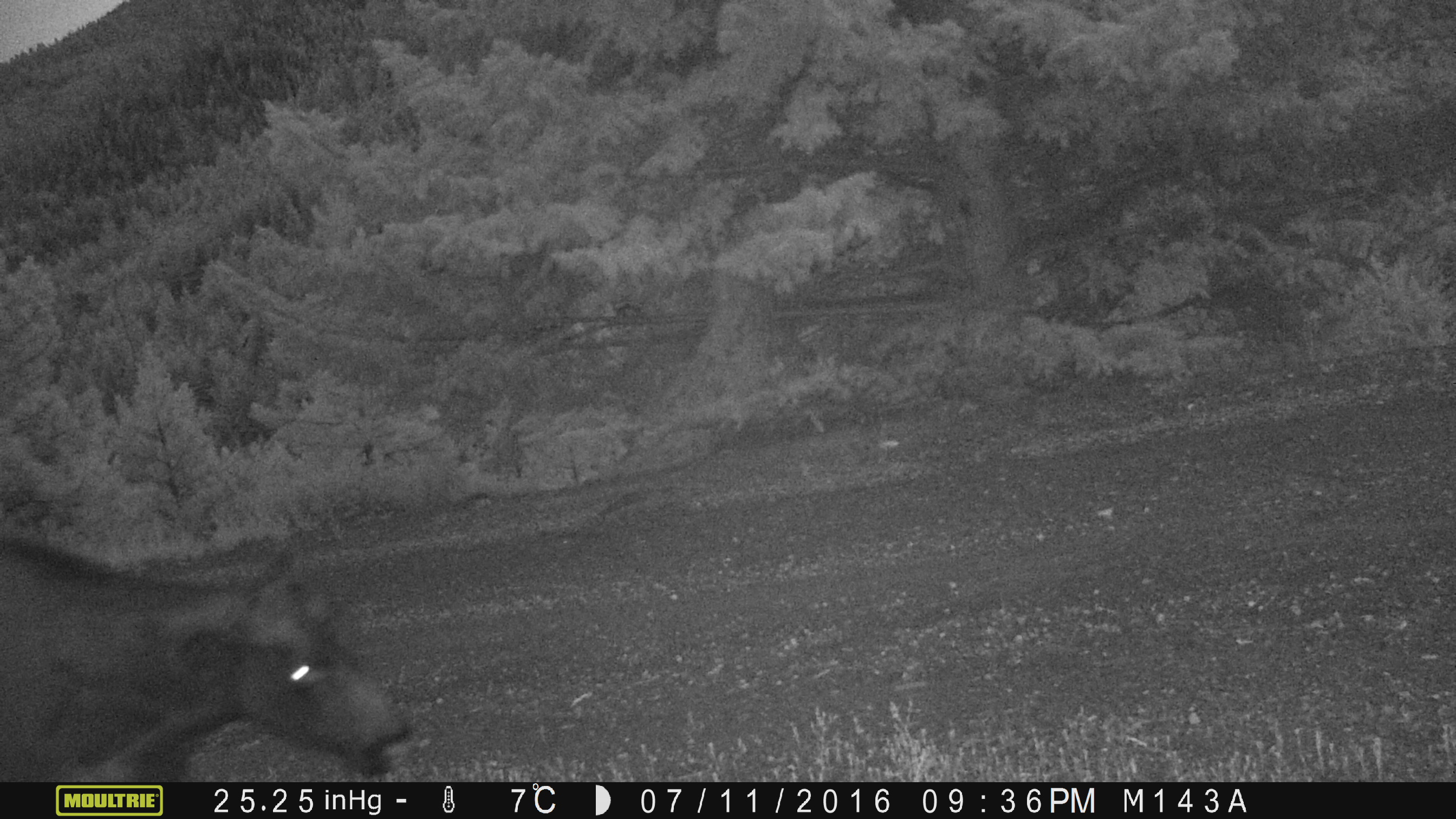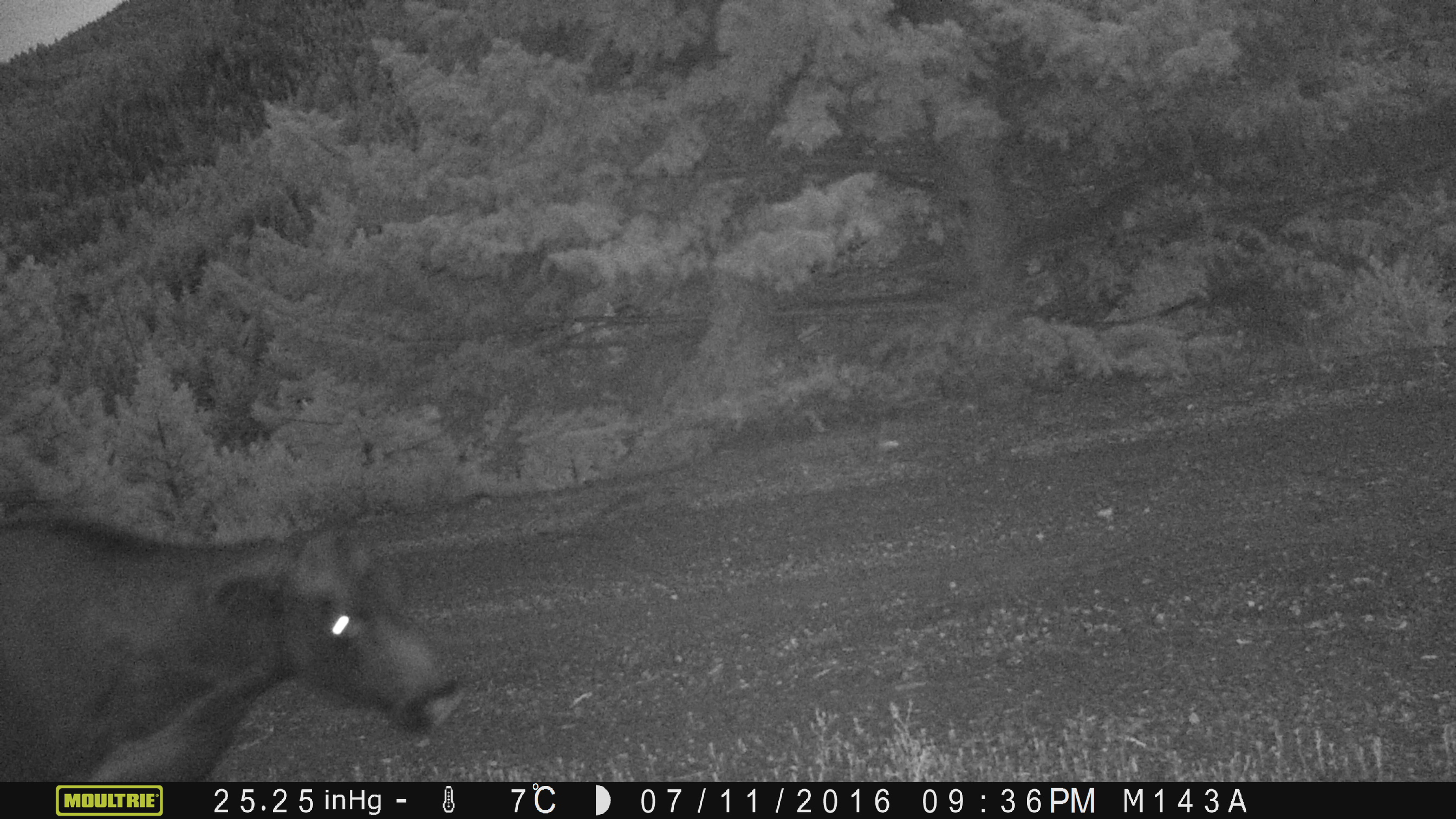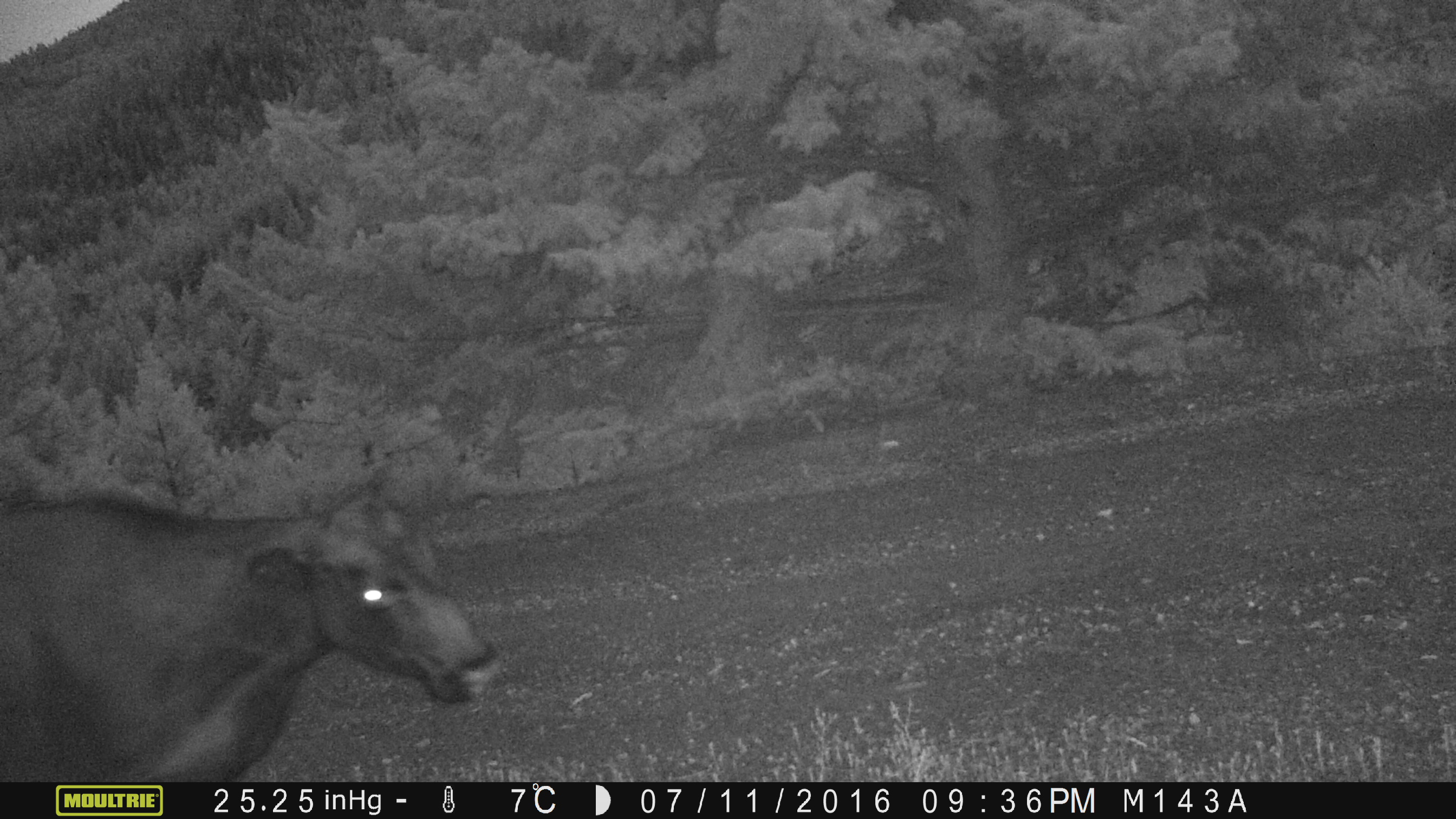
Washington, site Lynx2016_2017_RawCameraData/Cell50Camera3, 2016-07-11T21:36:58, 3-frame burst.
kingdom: Animalia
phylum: Chordata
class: Mammalia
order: Artiodactyla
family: Bovidae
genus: Bos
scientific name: Bos taurus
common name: domestic cattle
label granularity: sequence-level